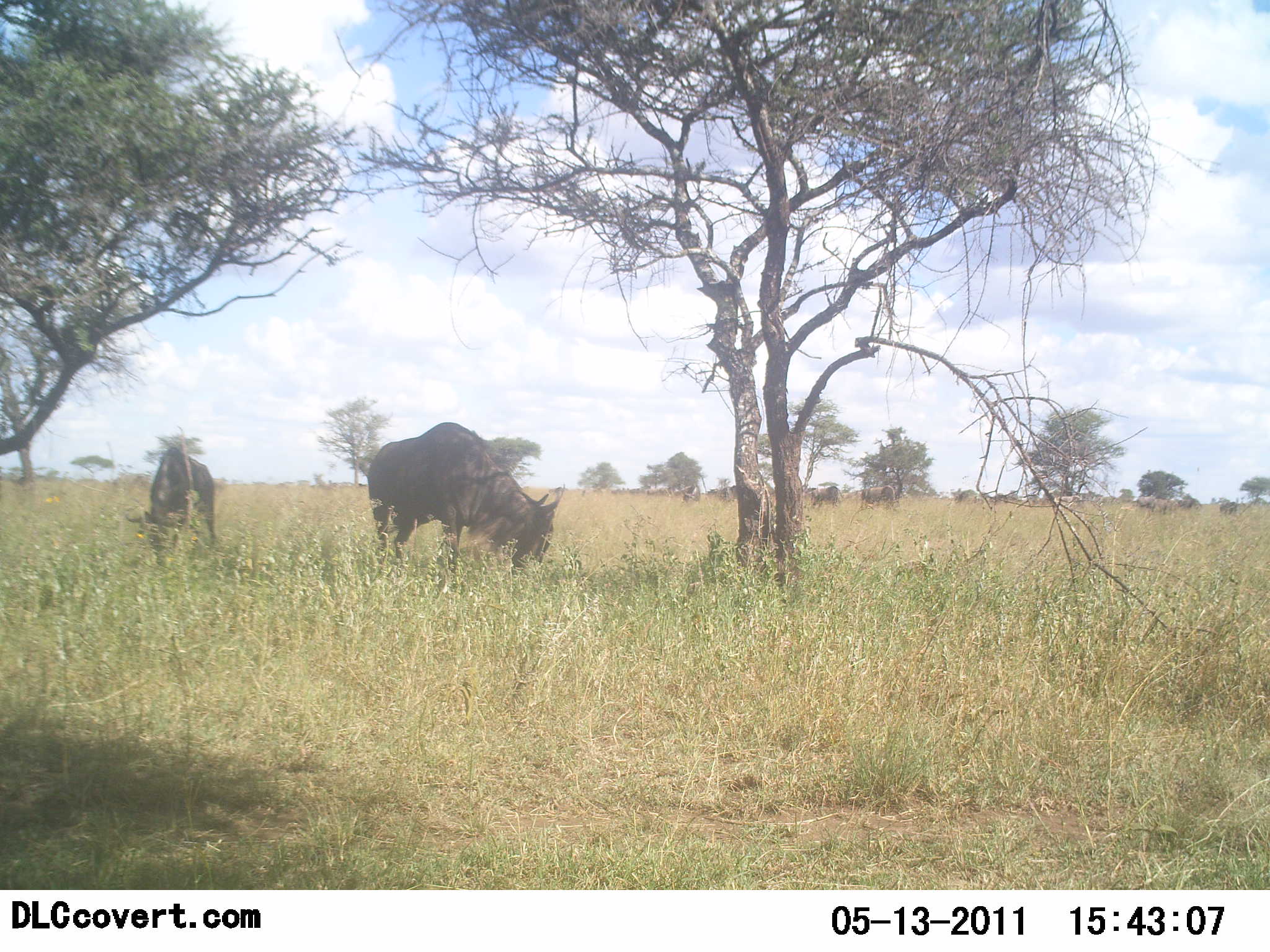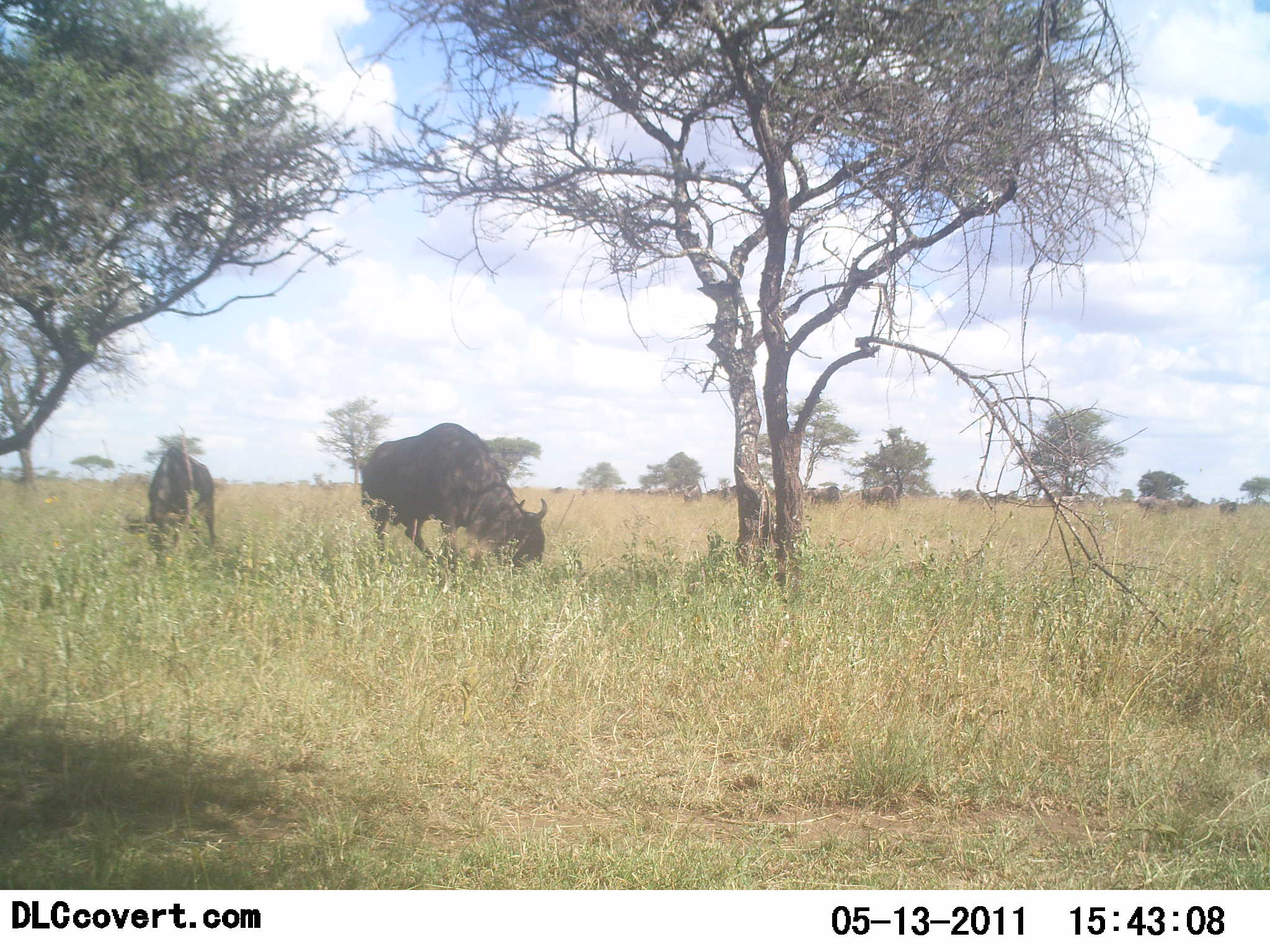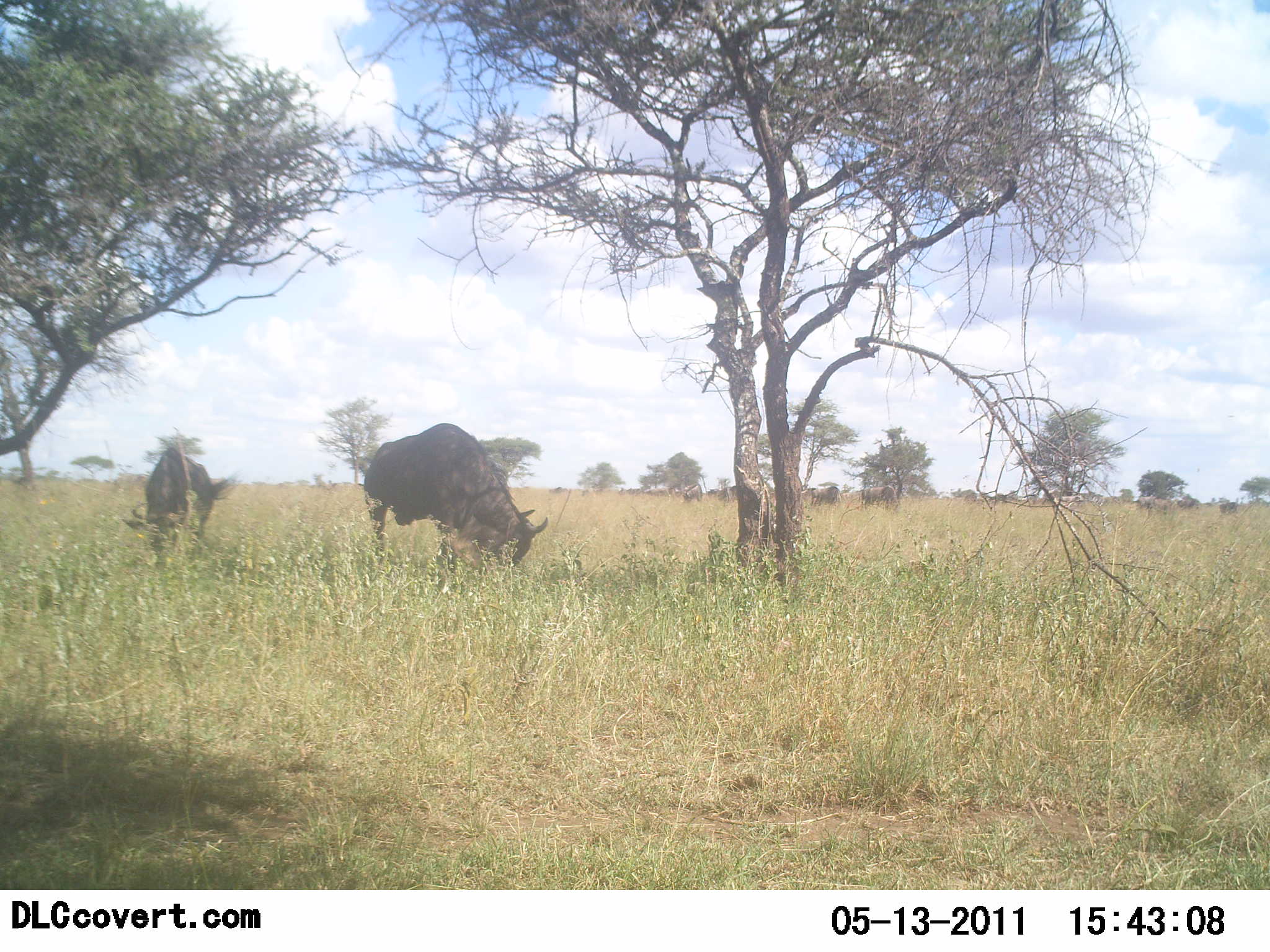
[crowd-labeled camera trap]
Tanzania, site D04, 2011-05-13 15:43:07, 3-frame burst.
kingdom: Animalia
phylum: Chordata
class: Mammalia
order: Artiodactyla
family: Bovidae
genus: Connochaetes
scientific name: Connochaetes taurinus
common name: blue wildebeest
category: wildebeest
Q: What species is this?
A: Wildebeest (blue wildebeest) (Connochaetes taurinus).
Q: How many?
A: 2.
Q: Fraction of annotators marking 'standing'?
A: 17%.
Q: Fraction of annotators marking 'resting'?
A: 0%.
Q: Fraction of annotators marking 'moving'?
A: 8%.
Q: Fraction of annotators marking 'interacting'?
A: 0%.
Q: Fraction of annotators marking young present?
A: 0%.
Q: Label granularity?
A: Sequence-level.